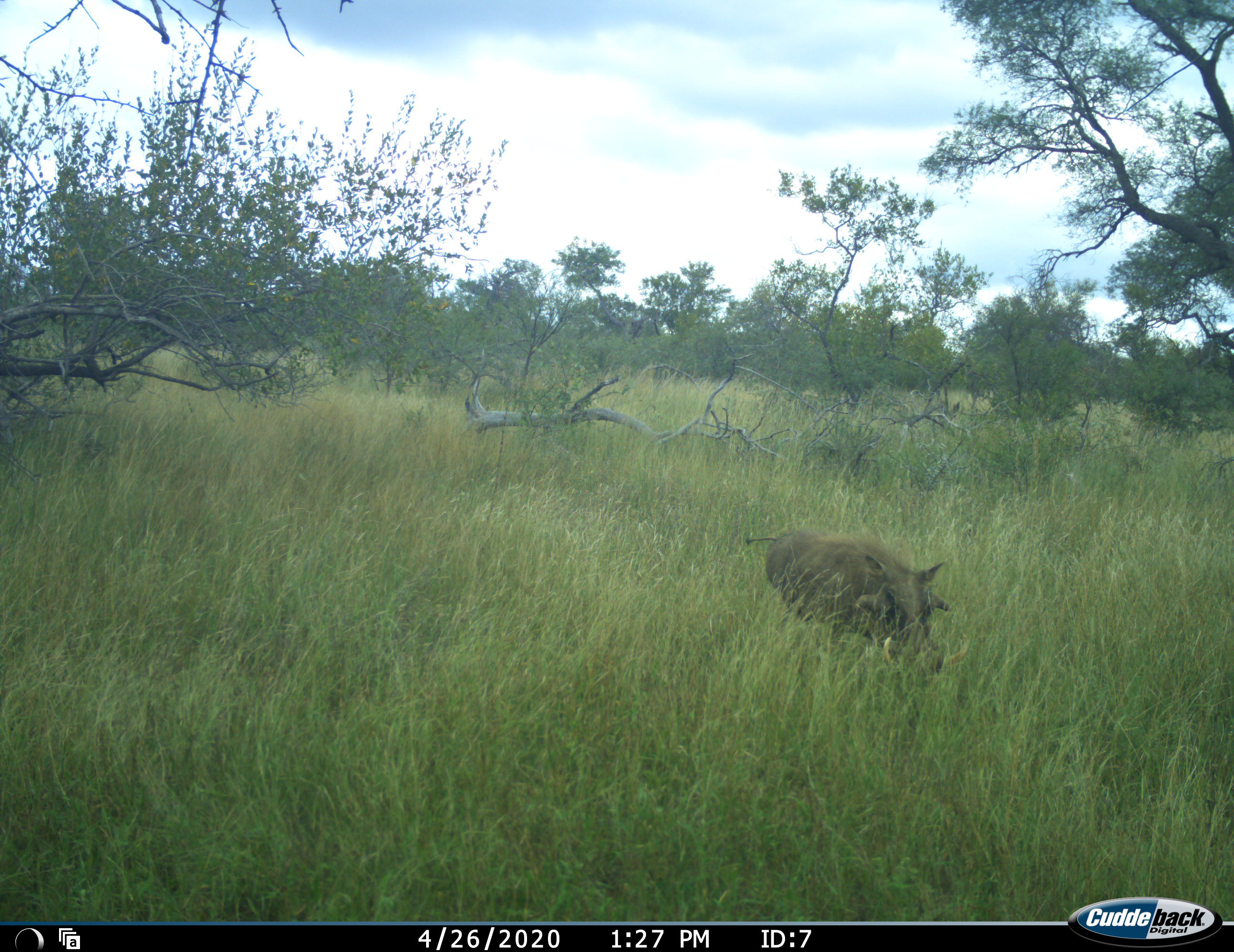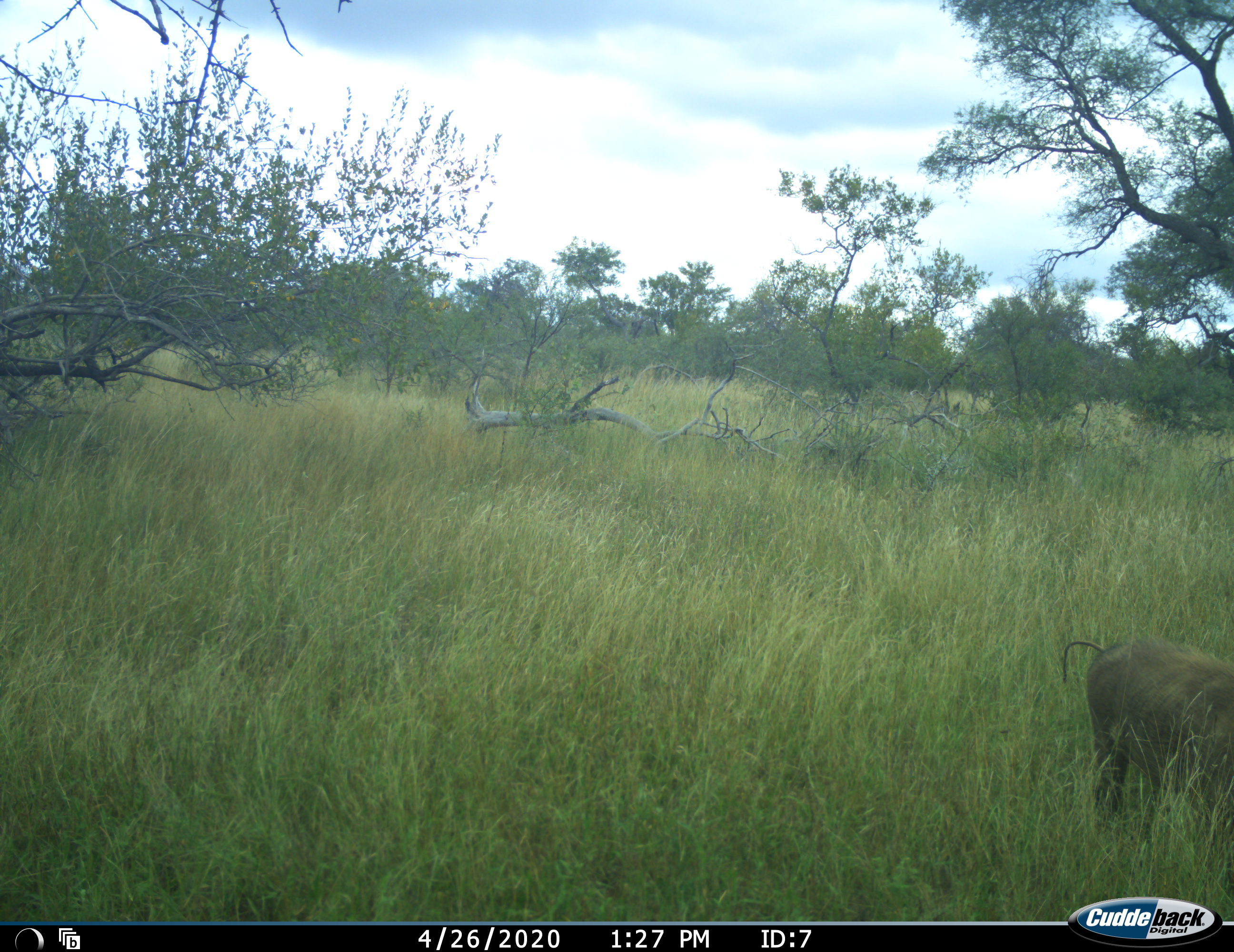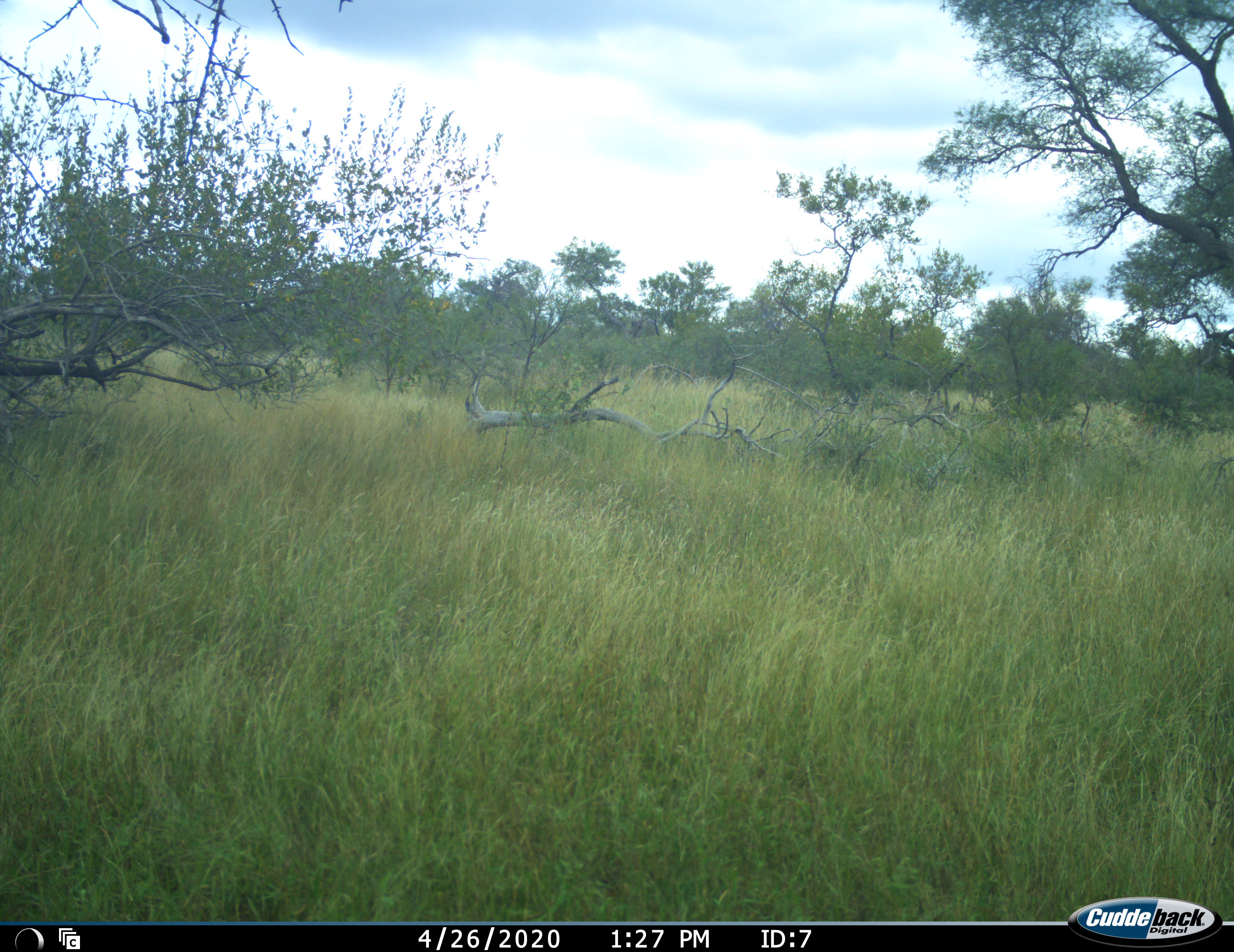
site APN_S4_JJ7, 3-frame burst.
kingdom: Animalia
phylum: Chordata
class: Mammalia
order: Artiodactyla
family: Suidae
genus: Phacochoerus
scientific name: Phacochoerus africanus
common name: warthog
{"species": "warthog (Phacochoerus africanus)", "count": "1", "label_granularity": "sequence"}